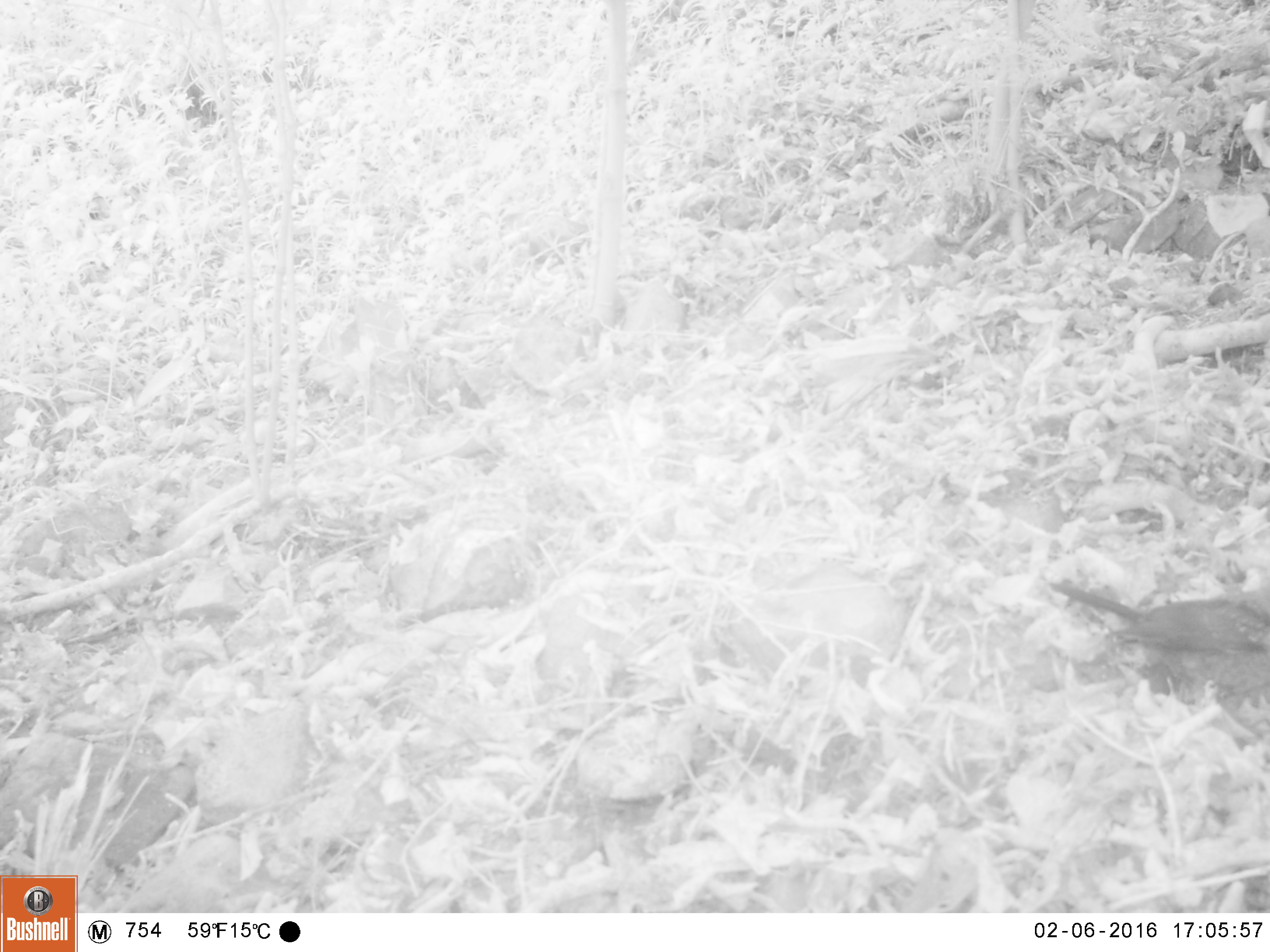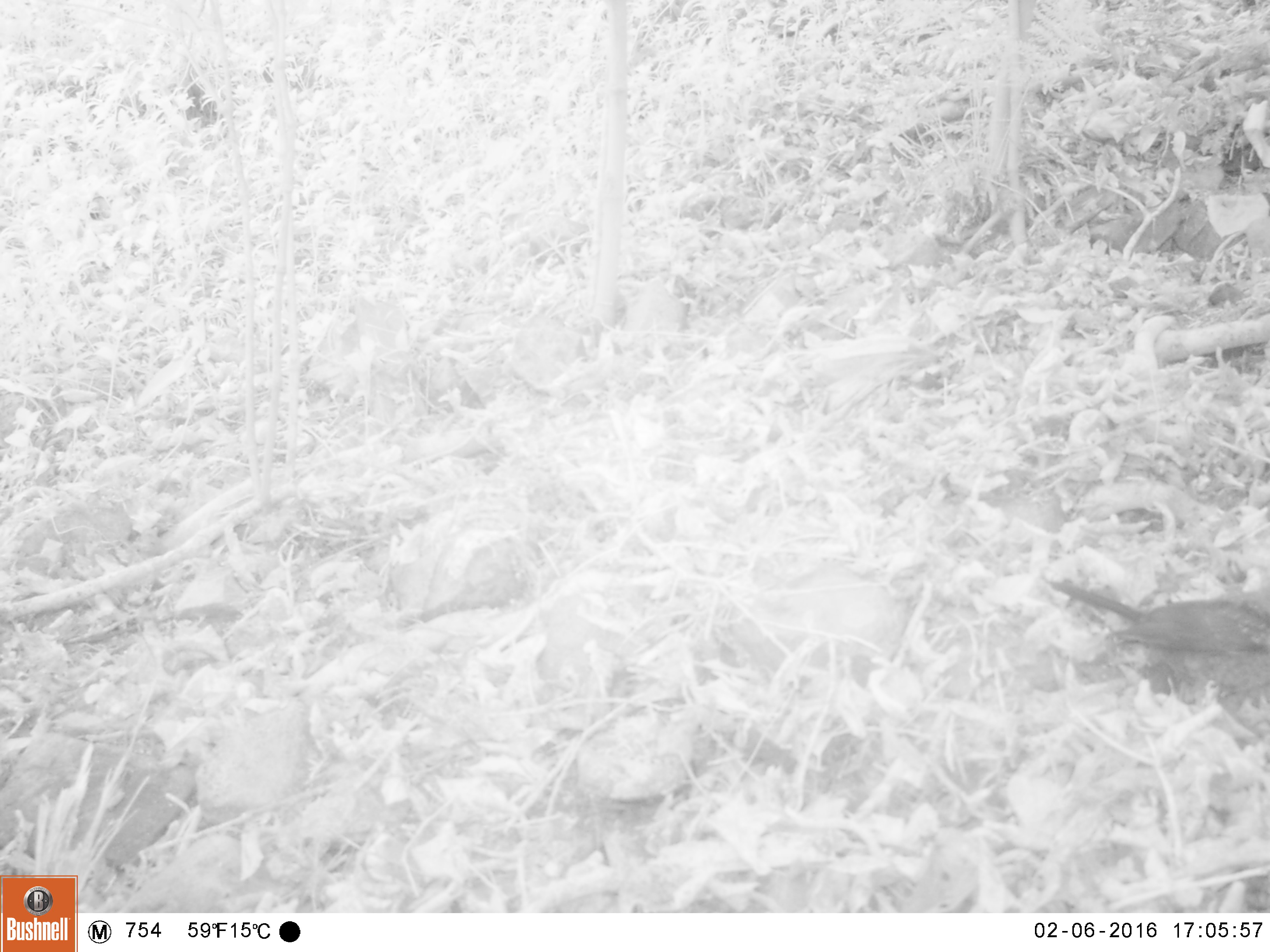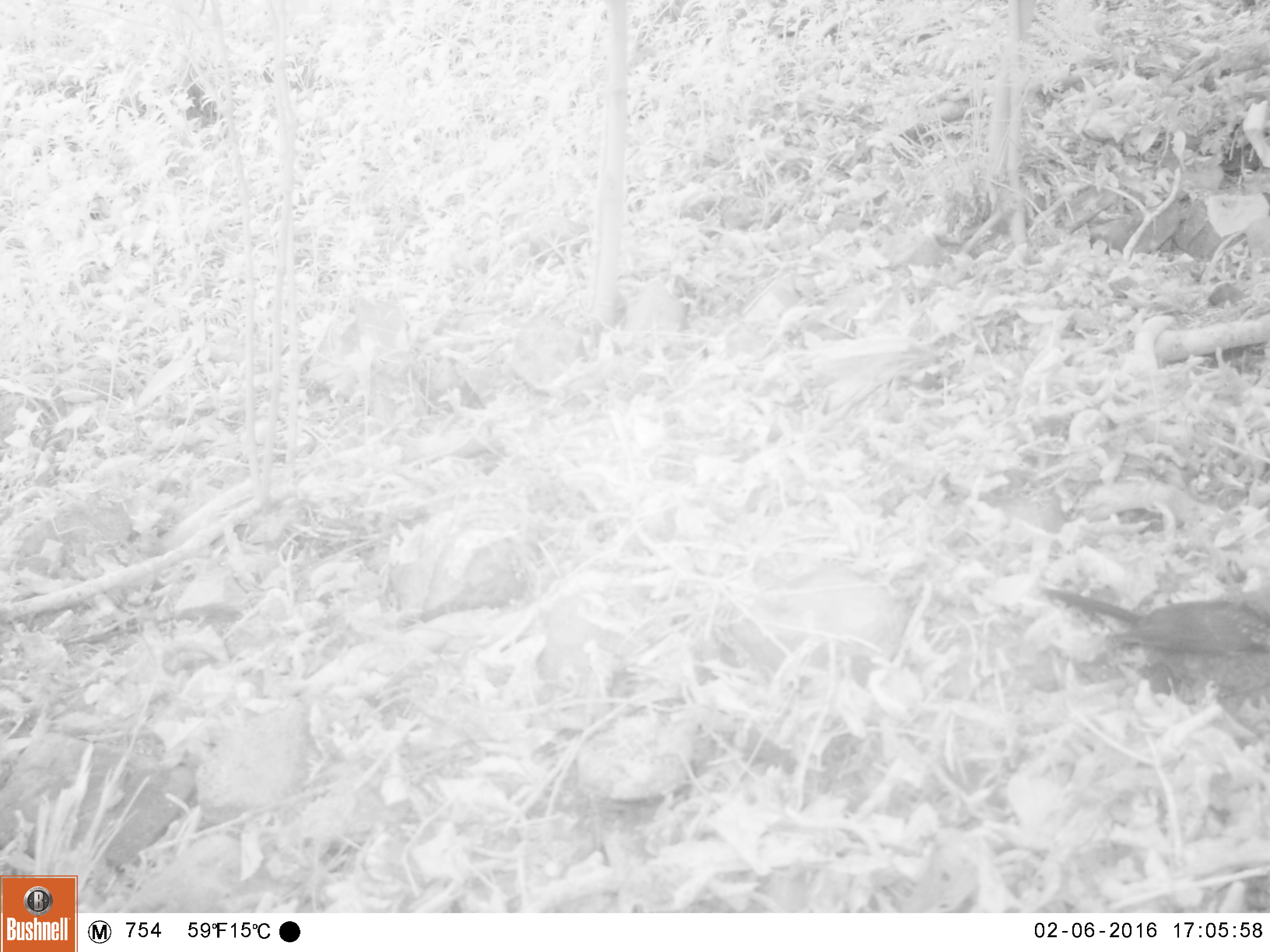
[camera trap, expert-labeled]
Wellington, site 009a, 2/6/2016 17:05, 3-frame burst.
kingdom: Animalia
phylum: Chordata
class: Aves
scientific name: Aves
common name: bird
Bird (Aves).